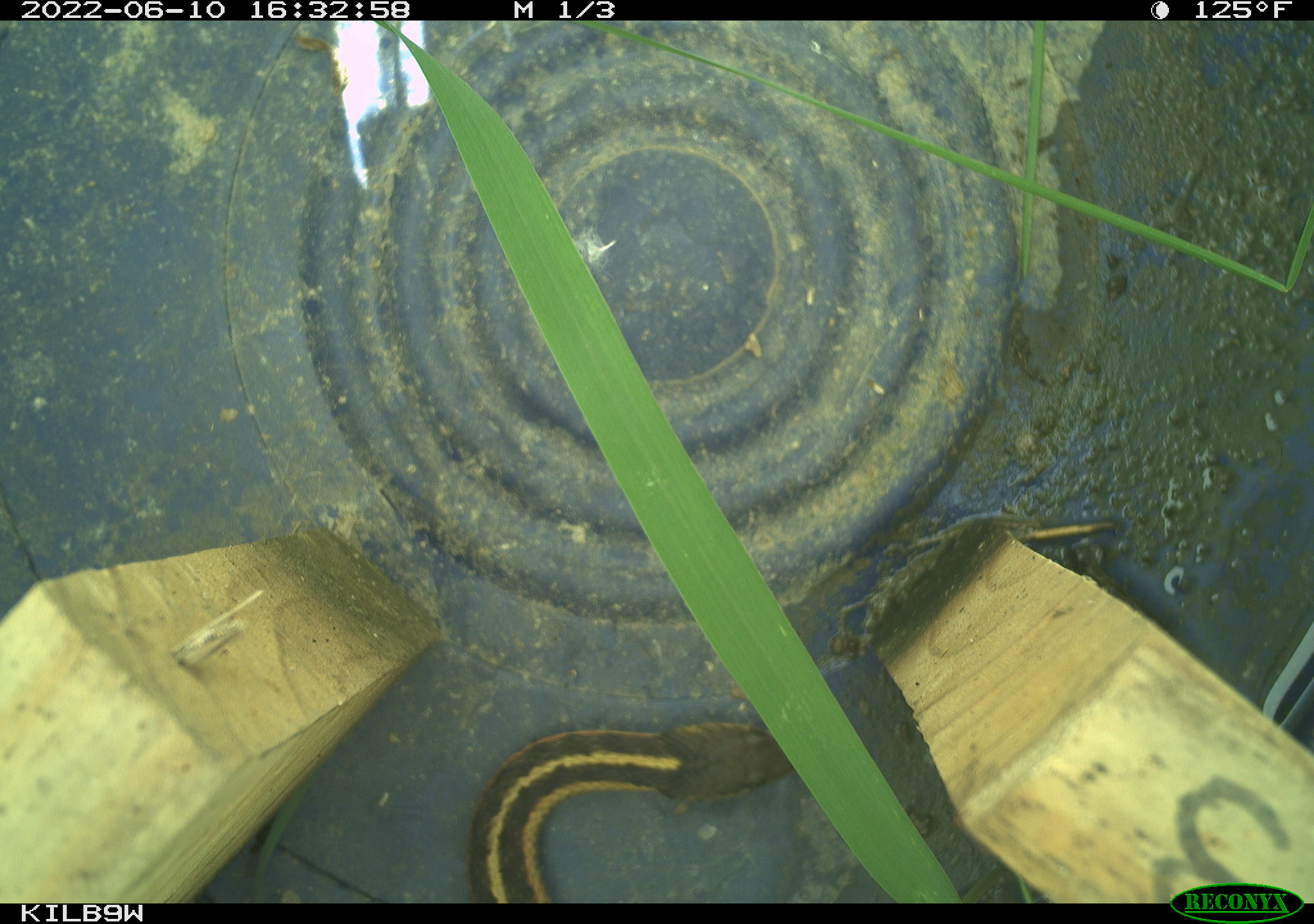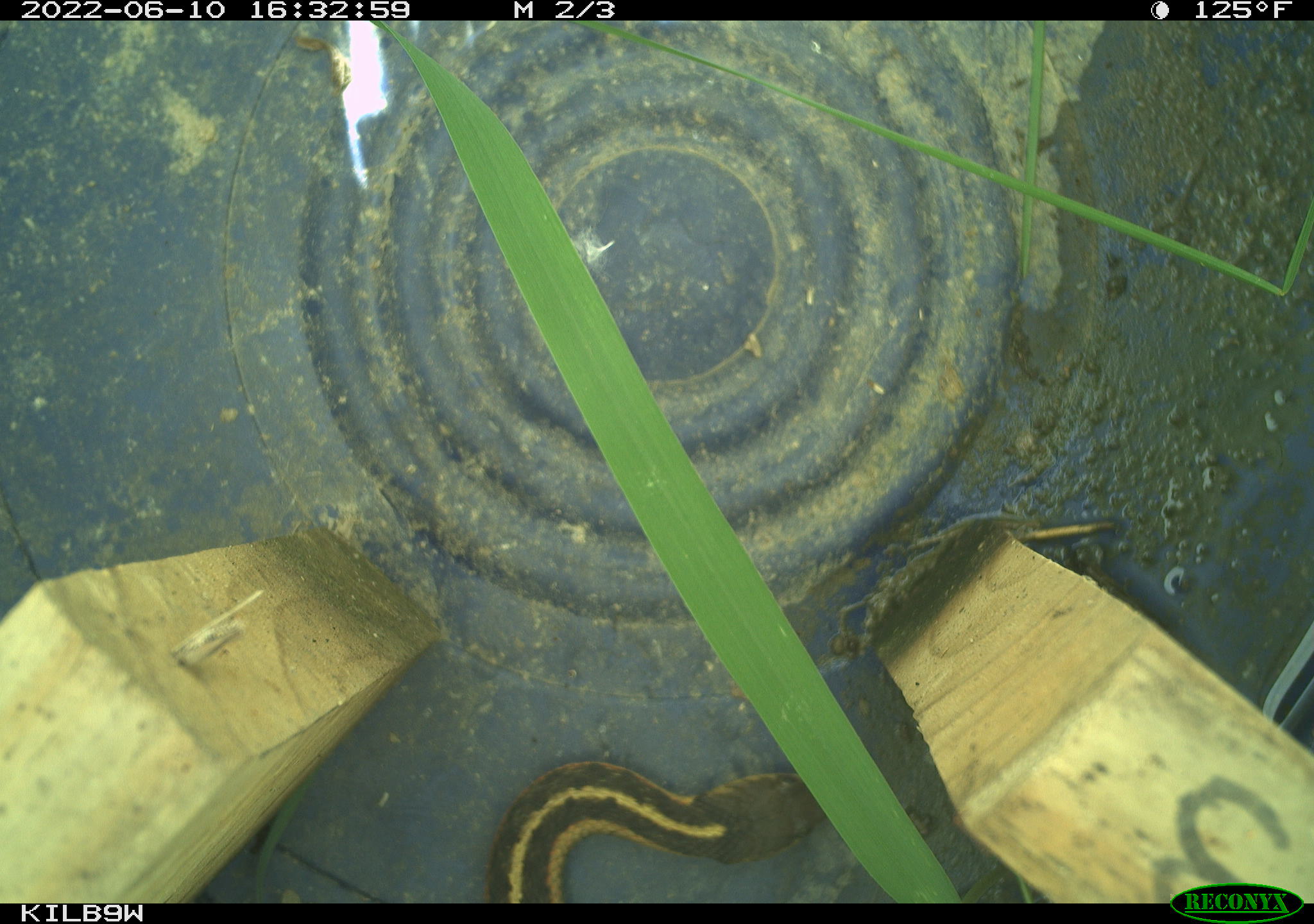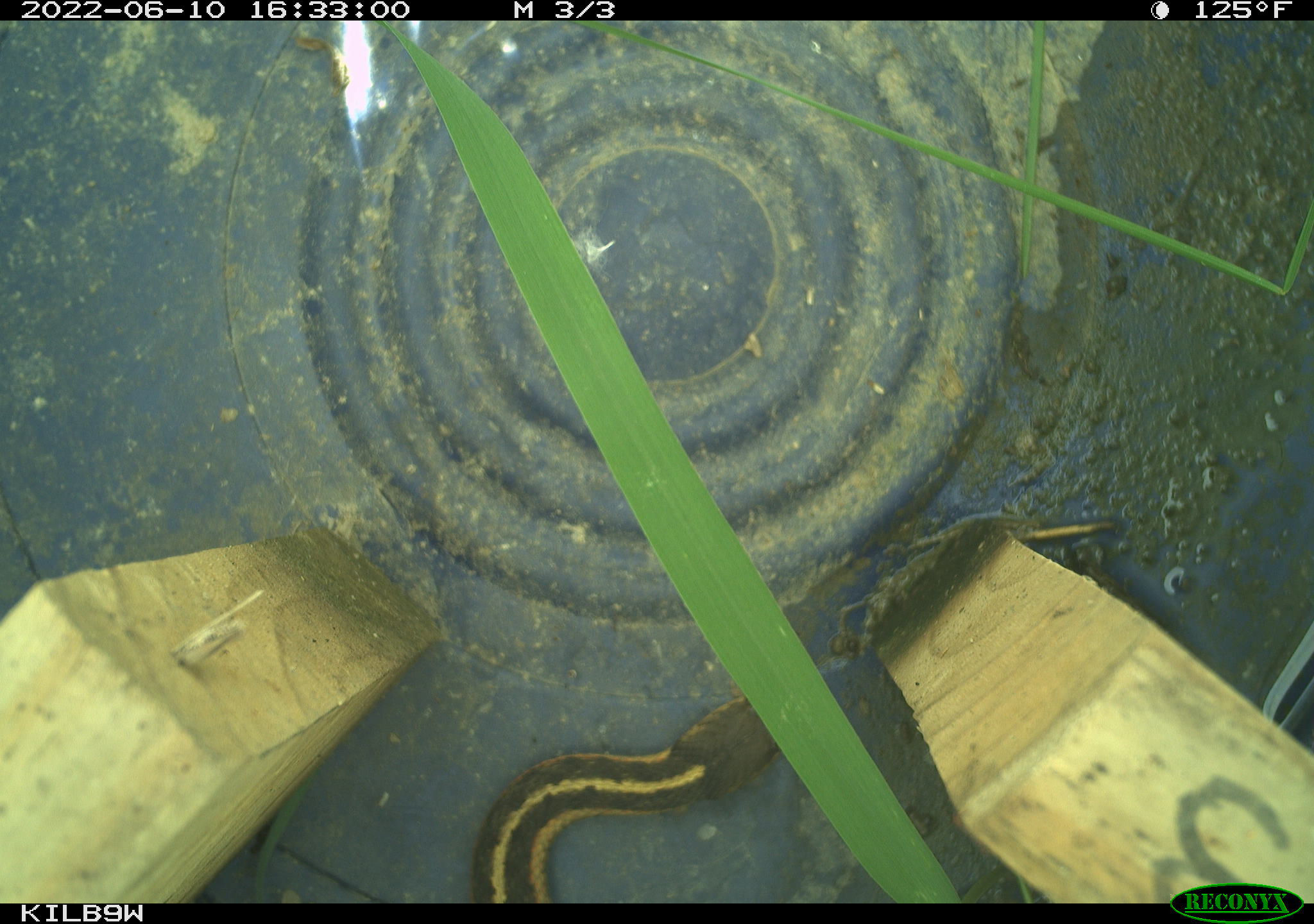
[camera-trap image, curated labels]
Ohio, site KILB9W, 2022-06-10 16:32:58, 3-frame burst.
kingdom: Animalia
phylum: Chordata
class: Reptilia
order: Squamata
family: Colubridae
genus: Thamnophis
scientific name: Thamnophis sirtalis sirtalis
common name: eastern gartersnake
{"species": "eastern gartersnake (Thamnophis sirtalis sirtalis)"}